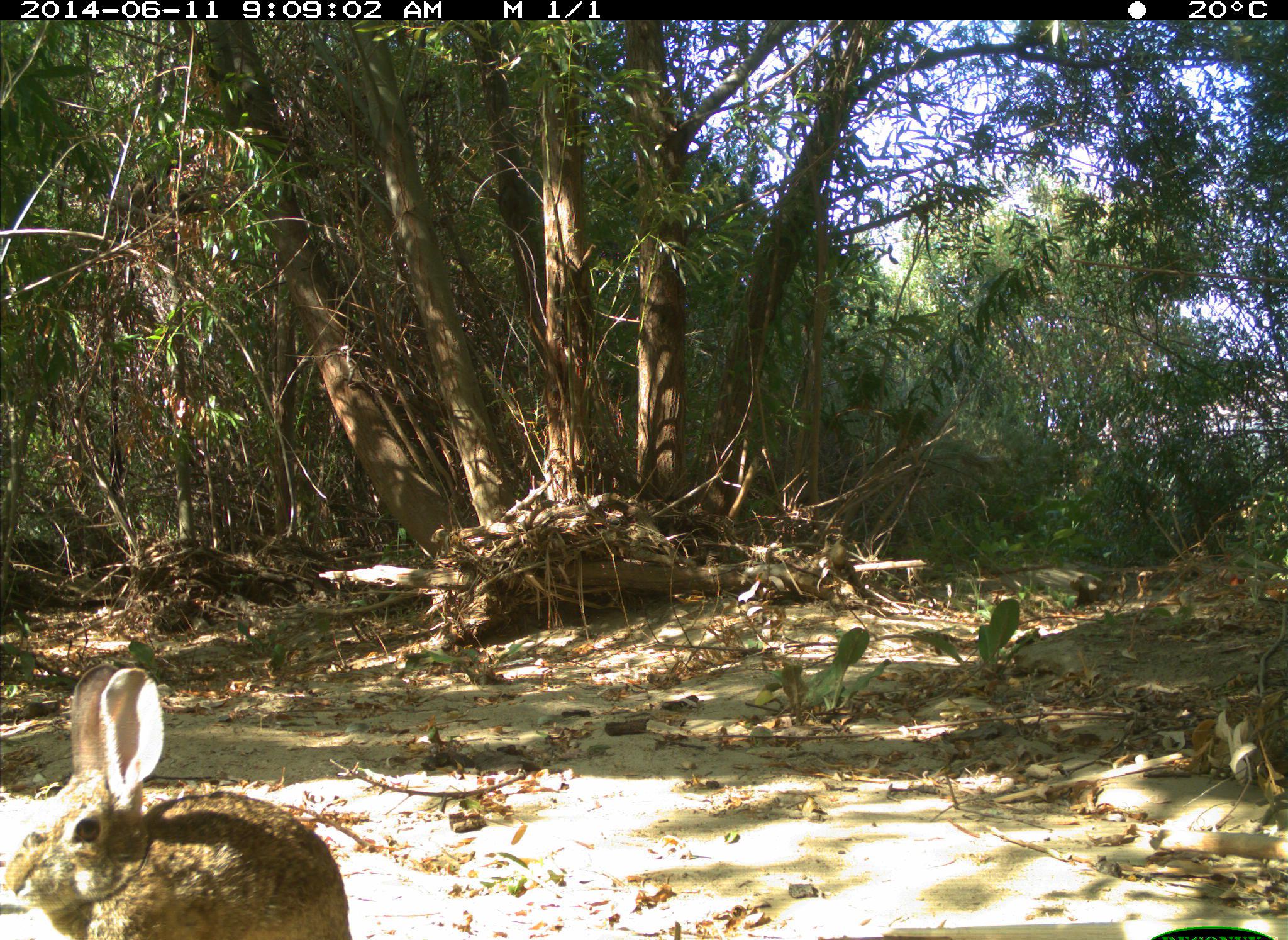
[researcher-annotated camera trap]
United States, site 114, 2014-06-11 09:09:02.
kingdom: Animalia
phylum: Chordata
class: Mammalia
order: Lagomorpha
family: Leporidae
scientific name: Leporidae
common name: rabbits and hares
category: rabbit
Rabbit (rabbits and hares) (Leporidae).